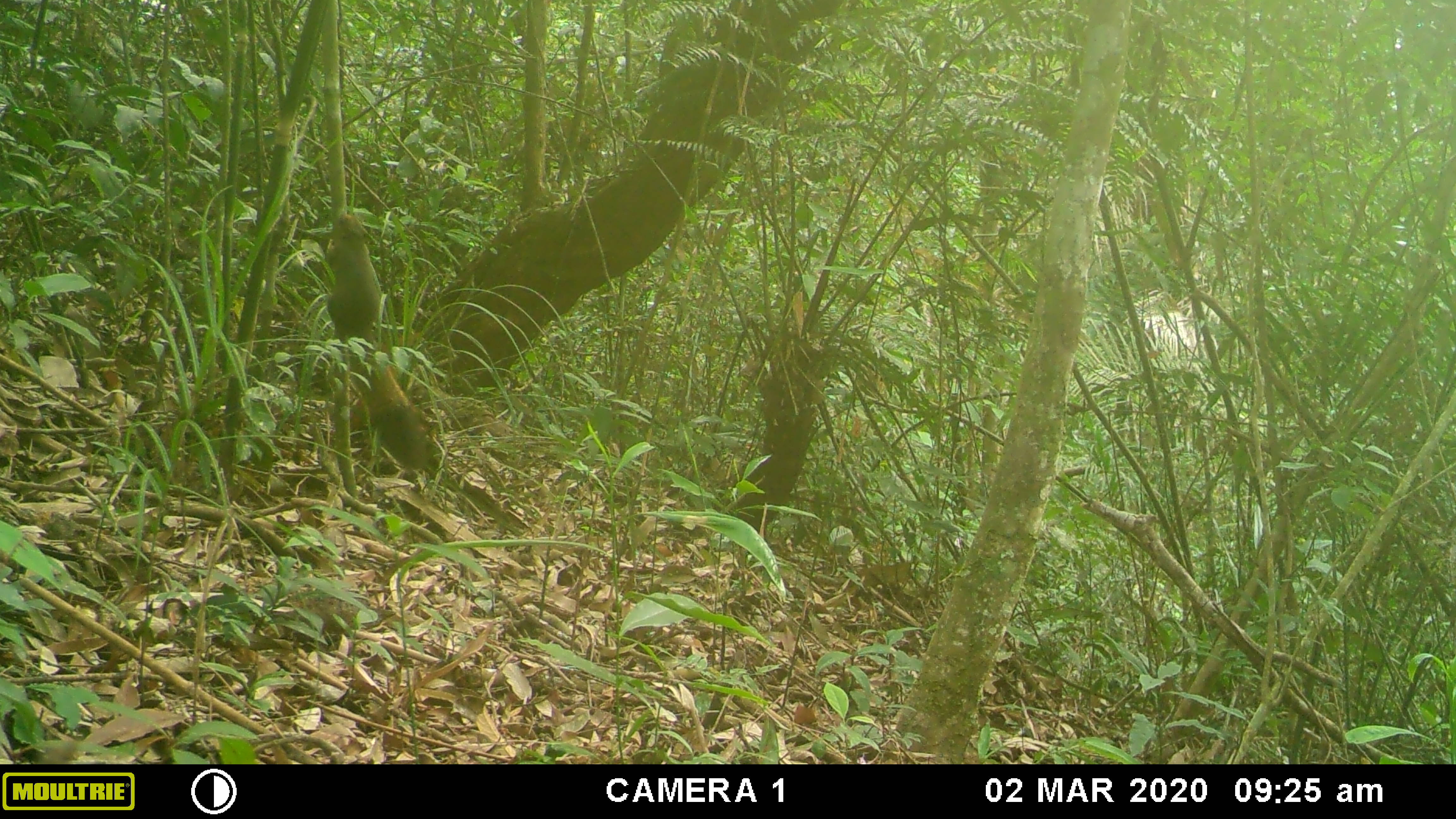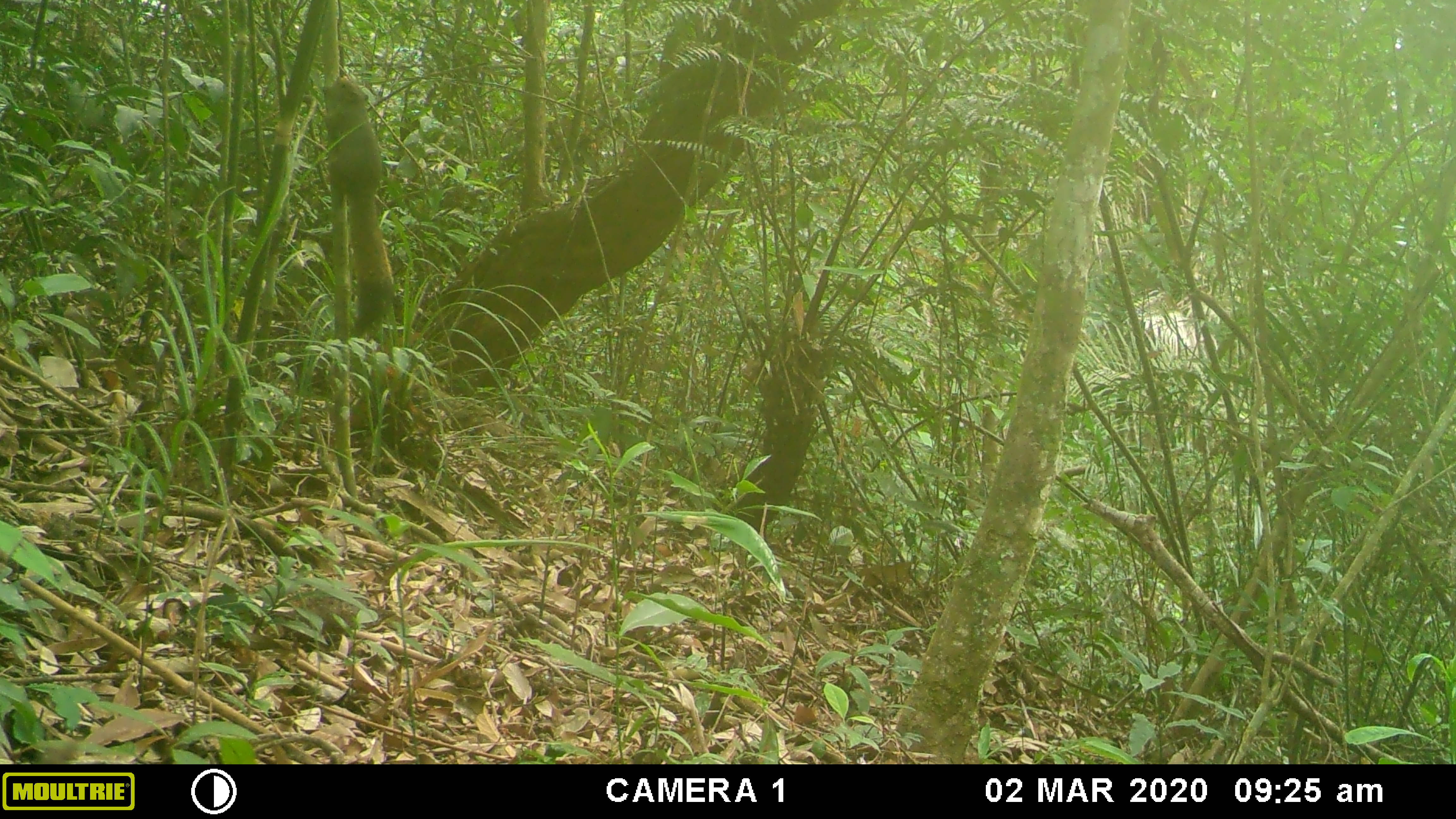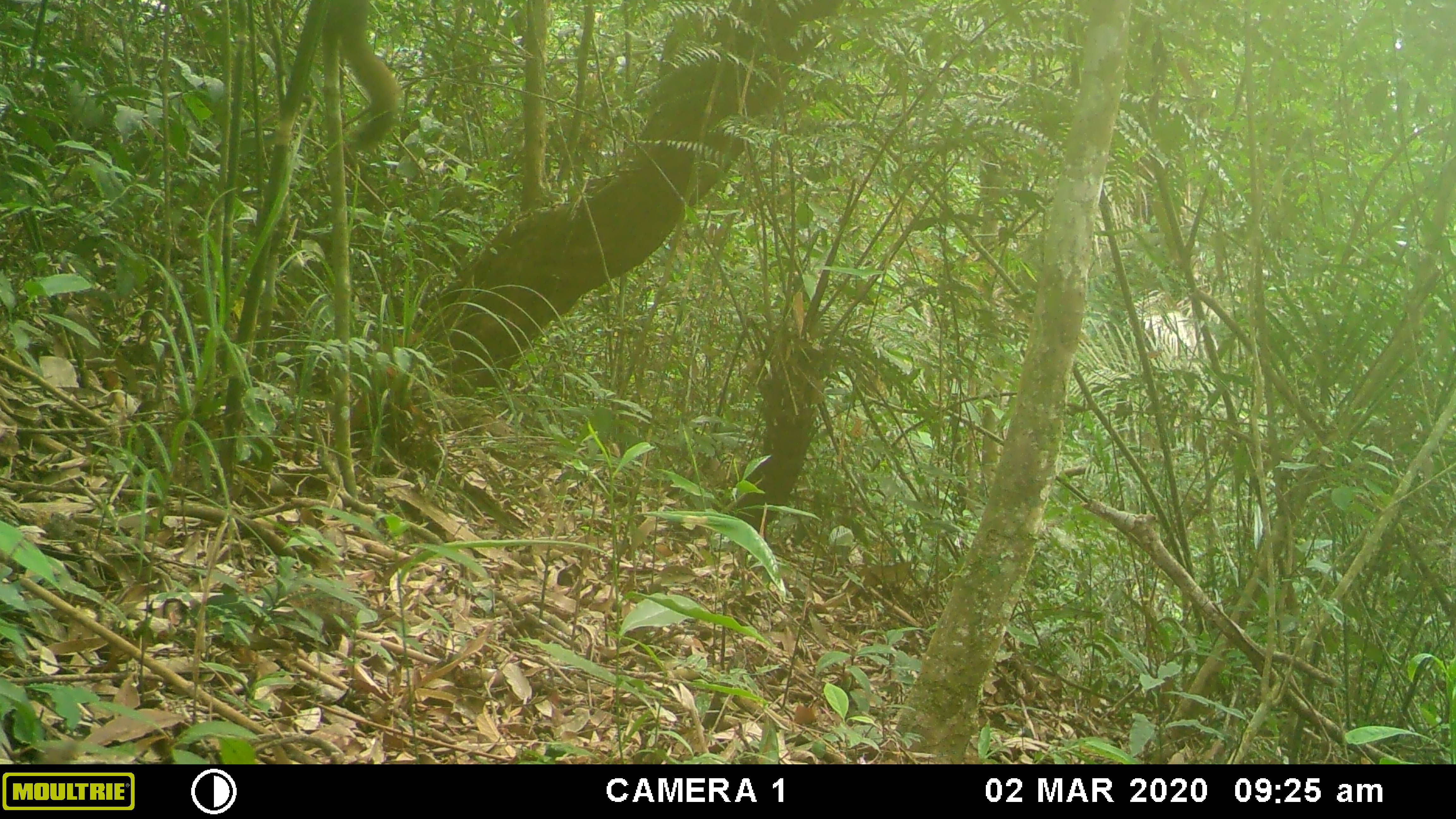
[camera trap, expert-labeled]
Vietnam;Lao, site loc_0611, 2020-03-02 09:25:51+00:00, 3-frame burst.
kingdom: Animalia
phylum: Chordata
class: Mammalia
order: Rodentia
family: Sciuridae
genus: Callosciurus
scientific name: Callosciurus erythraeus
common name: pallas's squirrel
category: pallass squirrel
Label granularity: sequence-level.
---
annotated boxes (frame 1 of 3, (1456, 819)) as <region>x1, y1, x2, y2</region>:
pallass squirrel: <region>325, 212, 430, 469</region>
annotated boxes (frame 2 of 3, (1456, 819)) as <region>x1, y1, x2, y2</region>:
pallass squirrel: <region>322, 74, 393, 334</region>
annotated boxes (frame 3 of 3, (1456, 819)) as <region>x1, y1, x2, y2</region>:
pallass squirrel: <region>320, 0, 397, 151</region>